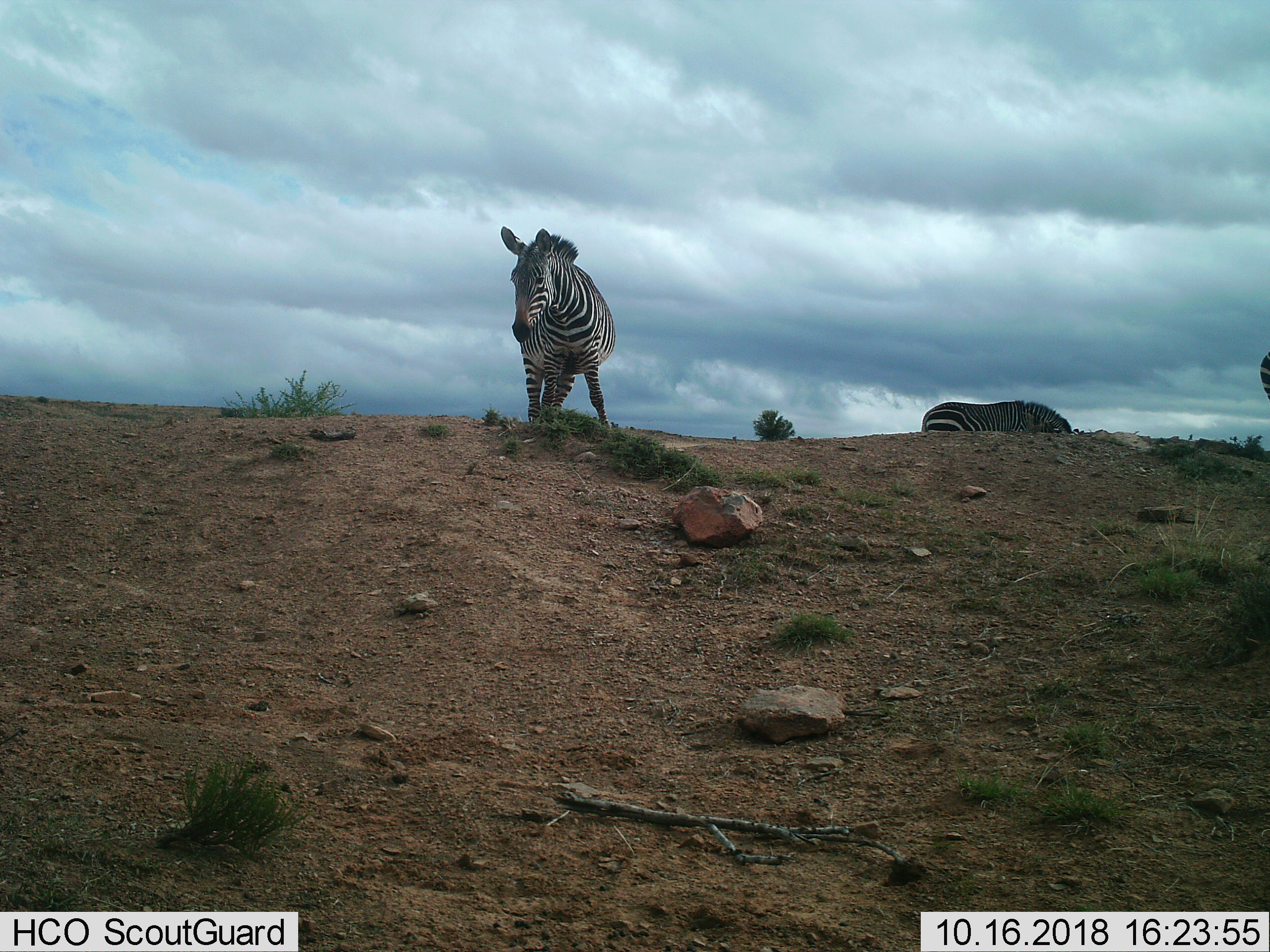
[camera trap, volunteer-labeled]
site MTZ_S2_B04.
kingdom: Animalia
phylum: Chordata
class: Mammalia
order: Perissodactyla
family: Equidae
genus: Equus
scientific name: Equus zebra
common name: mountain zebra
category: zebramountain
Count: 3.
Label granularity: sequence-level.